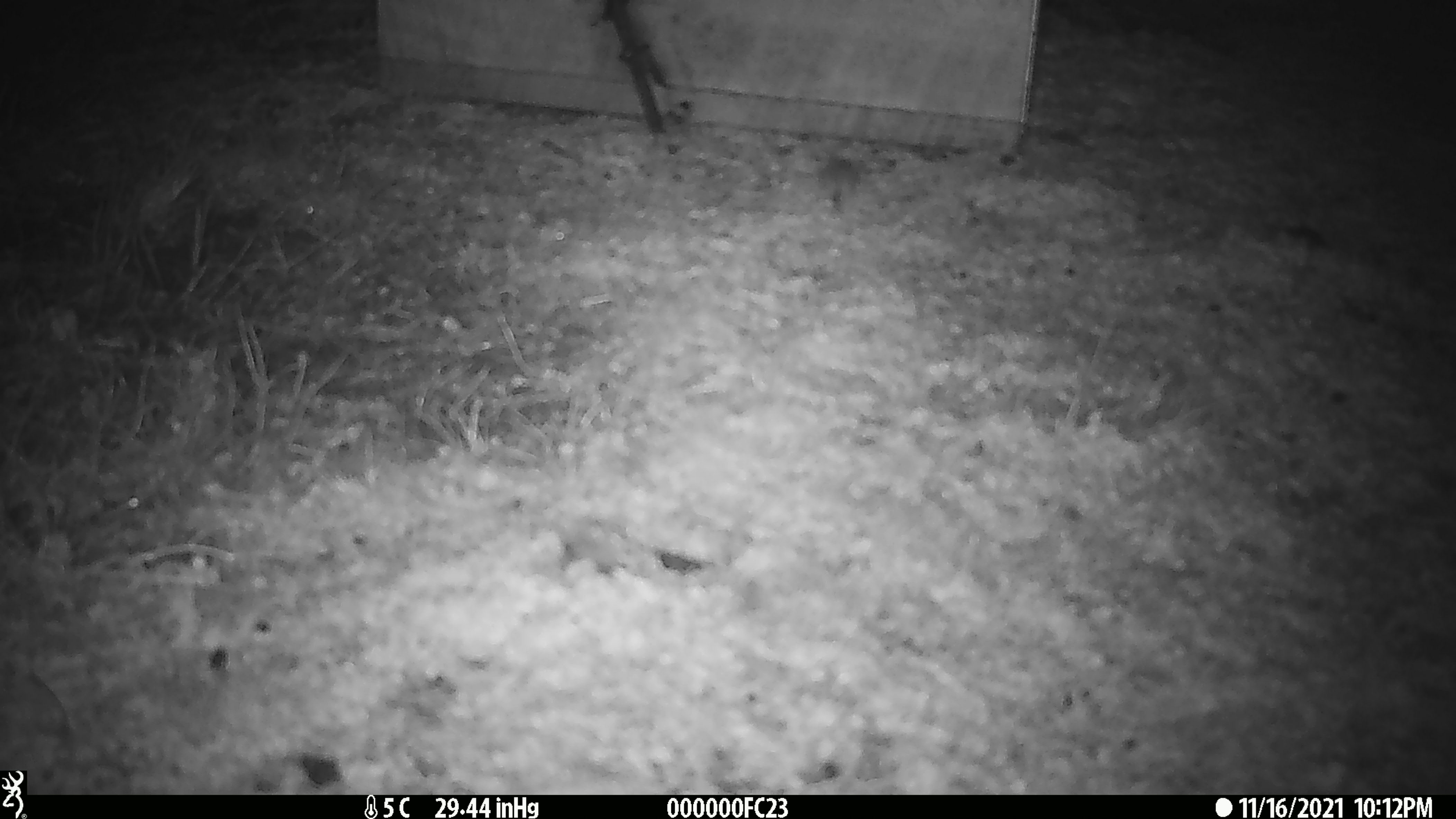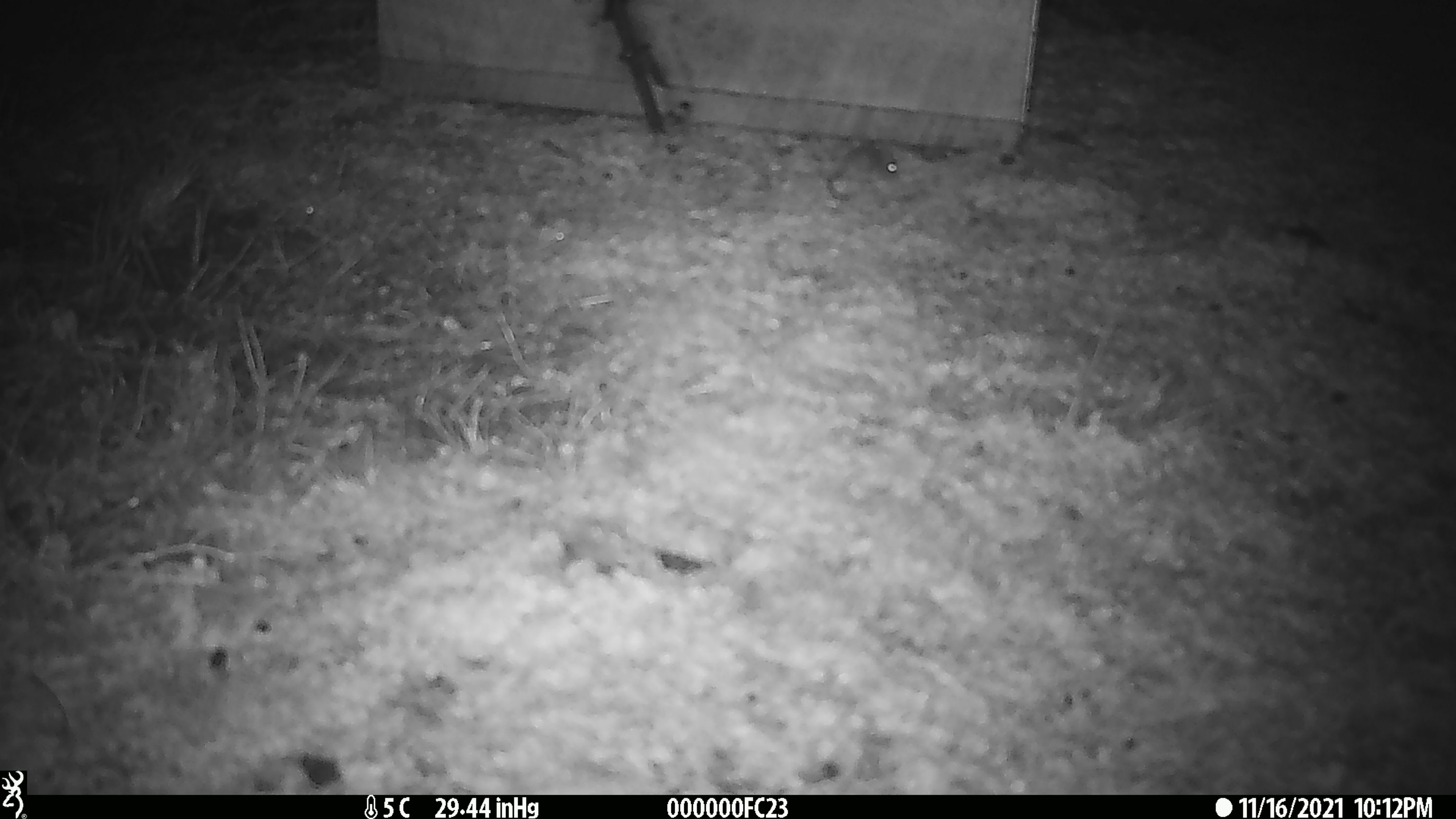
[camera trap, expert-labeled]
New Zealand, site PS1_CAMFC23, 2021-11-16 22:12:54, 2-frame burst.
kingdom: Animalia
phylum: Chordata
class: Mammalia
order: Rodentia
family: Muridae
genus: Mus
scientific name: Mus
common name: mouse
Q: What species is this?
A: Mouse (Mus).